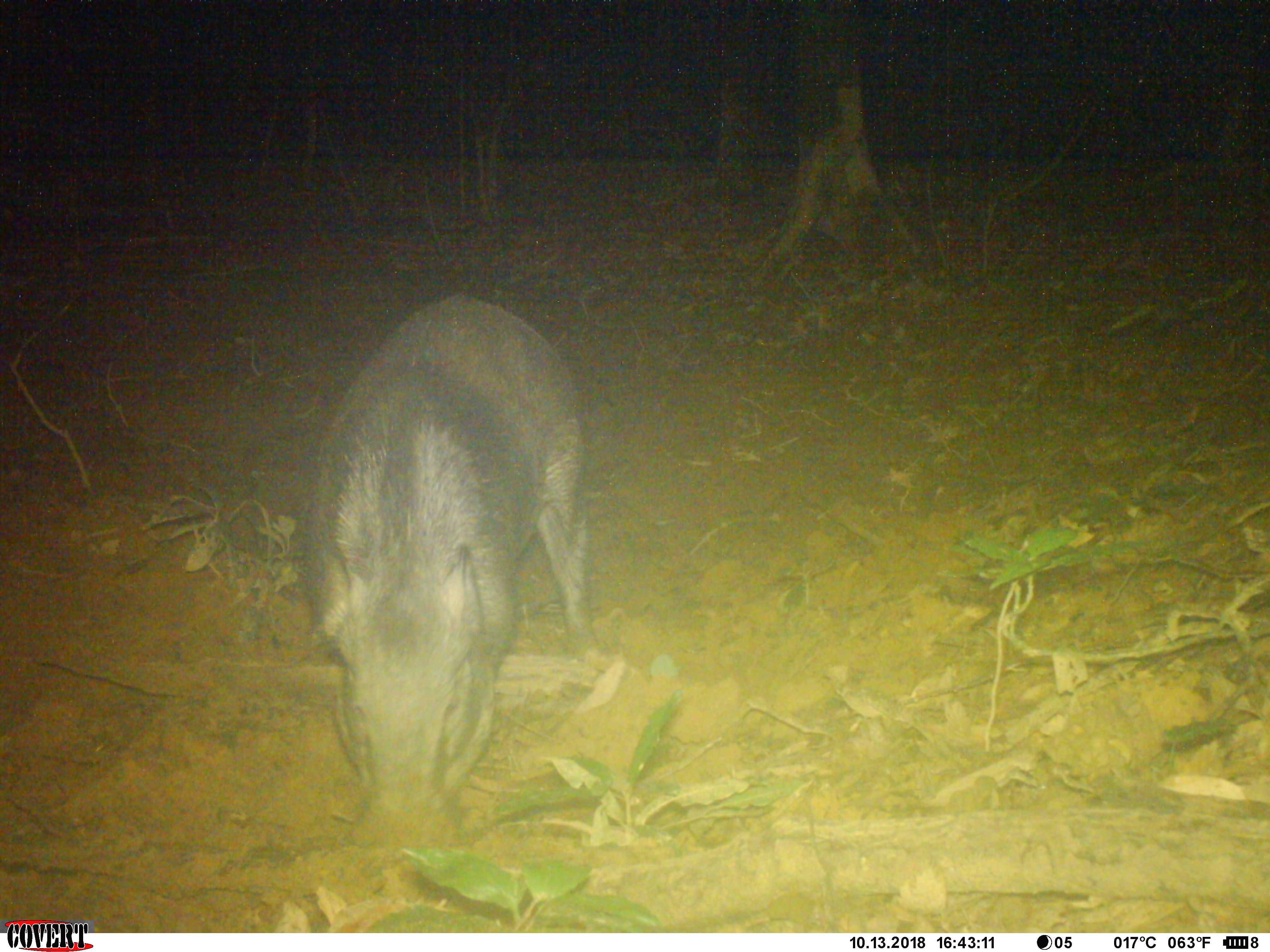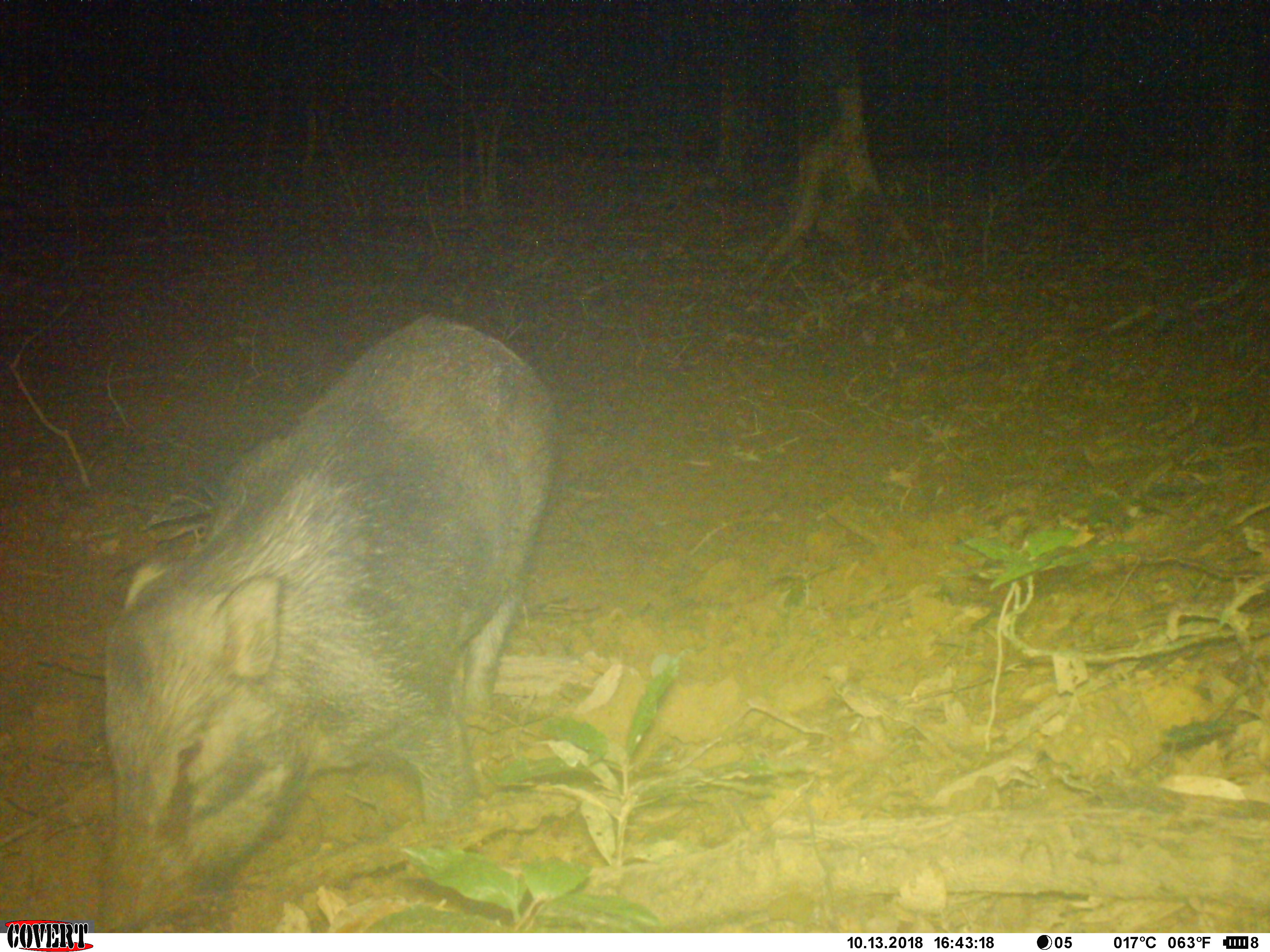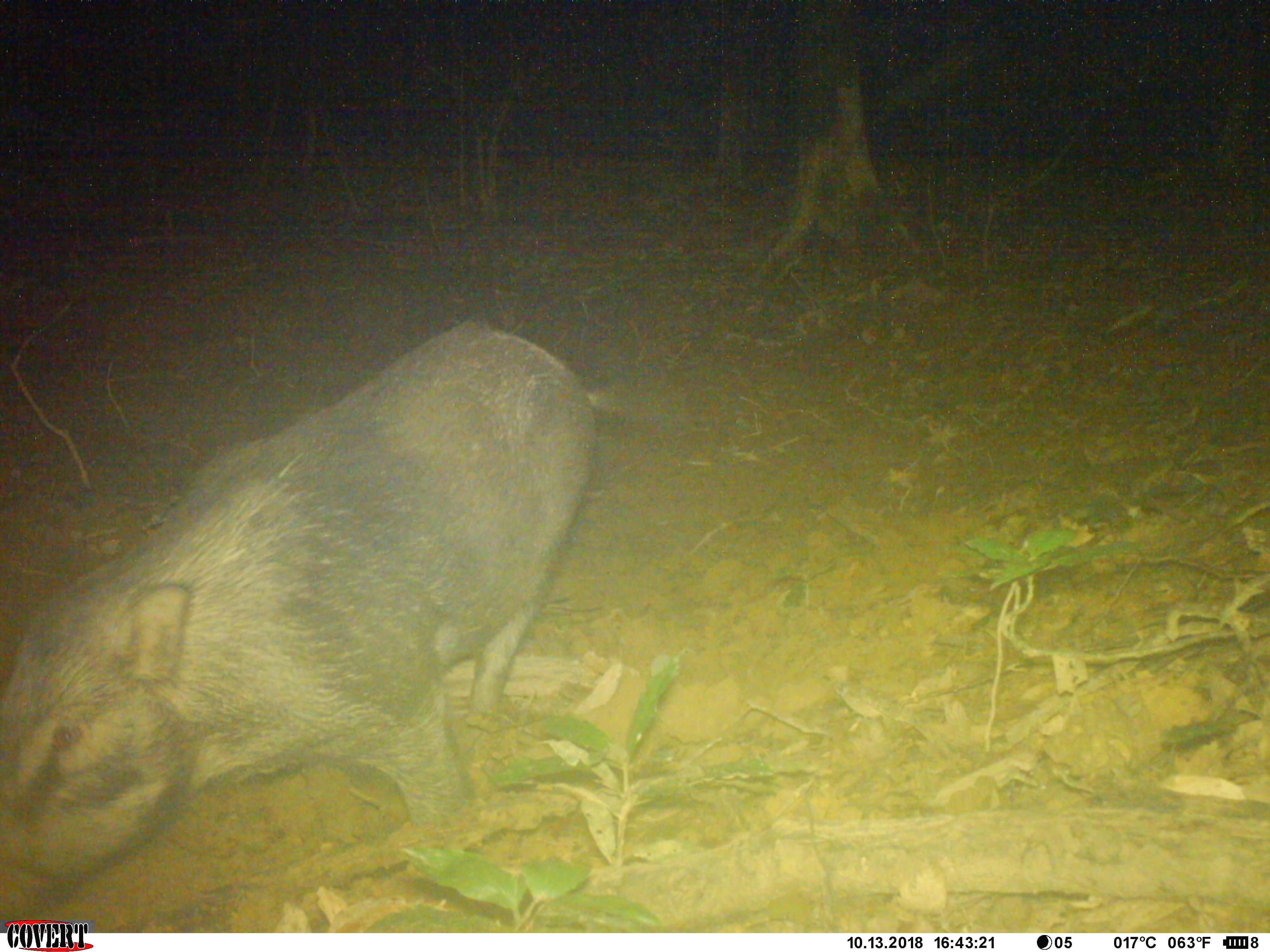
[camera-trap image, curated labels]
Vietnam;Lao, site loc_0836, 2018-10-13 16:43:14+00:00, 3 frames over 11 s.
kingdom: Animalia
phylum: Chordata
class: Mammalia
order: Artiodactyla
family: Suidae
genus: Sus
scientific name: Sus scrofa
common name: eurasian wild pig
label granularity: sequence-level